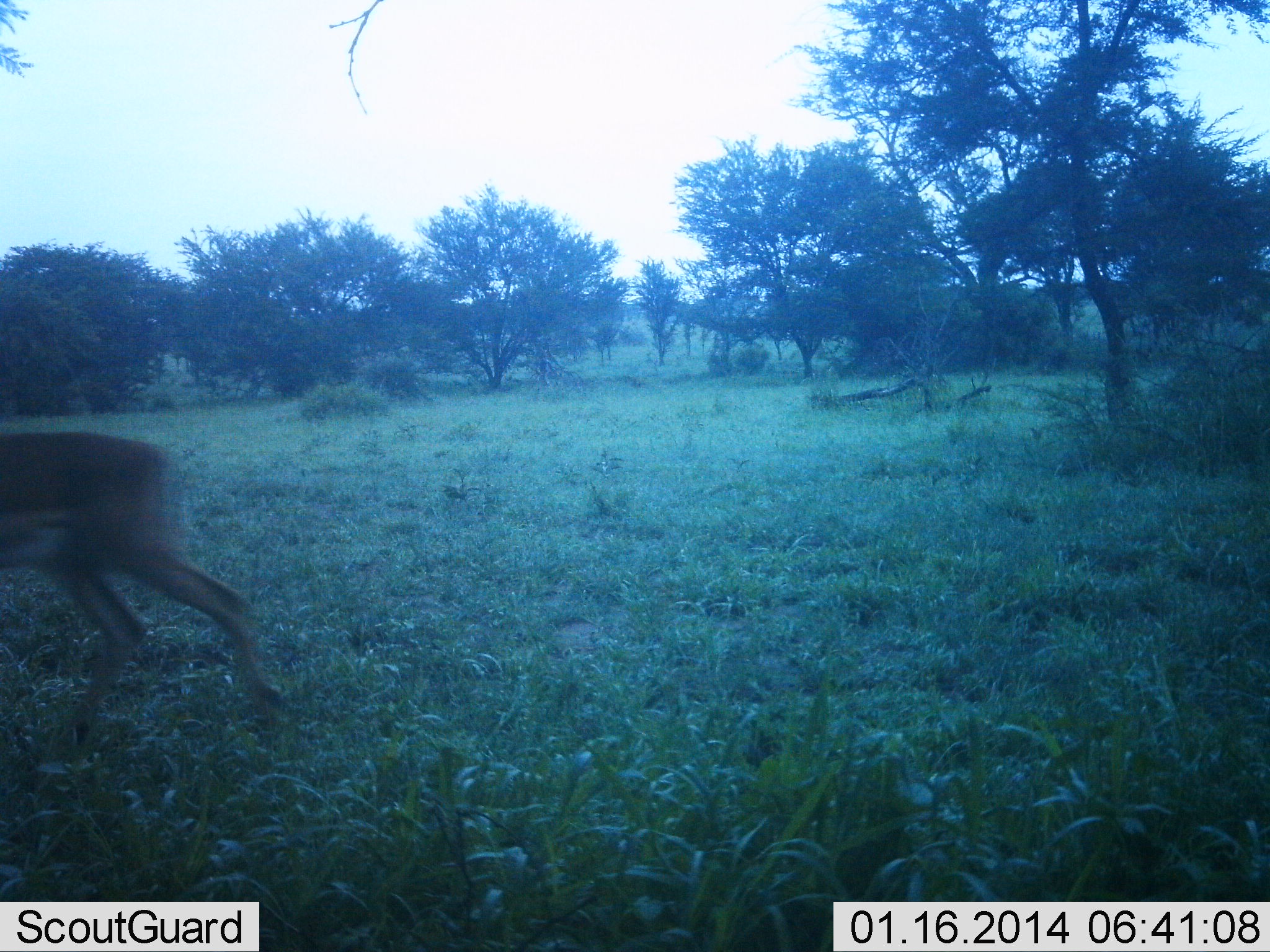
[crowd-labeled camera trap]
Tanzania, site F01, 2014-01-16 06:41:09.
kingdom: Animalia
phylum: Chordata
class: Mammalia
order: Artiodactyla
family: Bovidae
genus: Aepyceros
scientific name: Aepyceros melampus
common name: impala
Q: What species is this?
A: Impala (Aepyceros melampus).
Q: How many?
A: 1.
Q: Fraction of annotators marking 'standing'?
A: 11%.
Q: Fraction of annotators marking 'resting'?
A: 0%.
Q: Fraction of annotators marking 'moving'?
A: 100%.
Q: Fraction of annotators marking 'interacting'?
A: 0%.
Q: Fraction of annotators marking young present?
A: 0%.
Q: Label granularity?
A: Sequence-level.